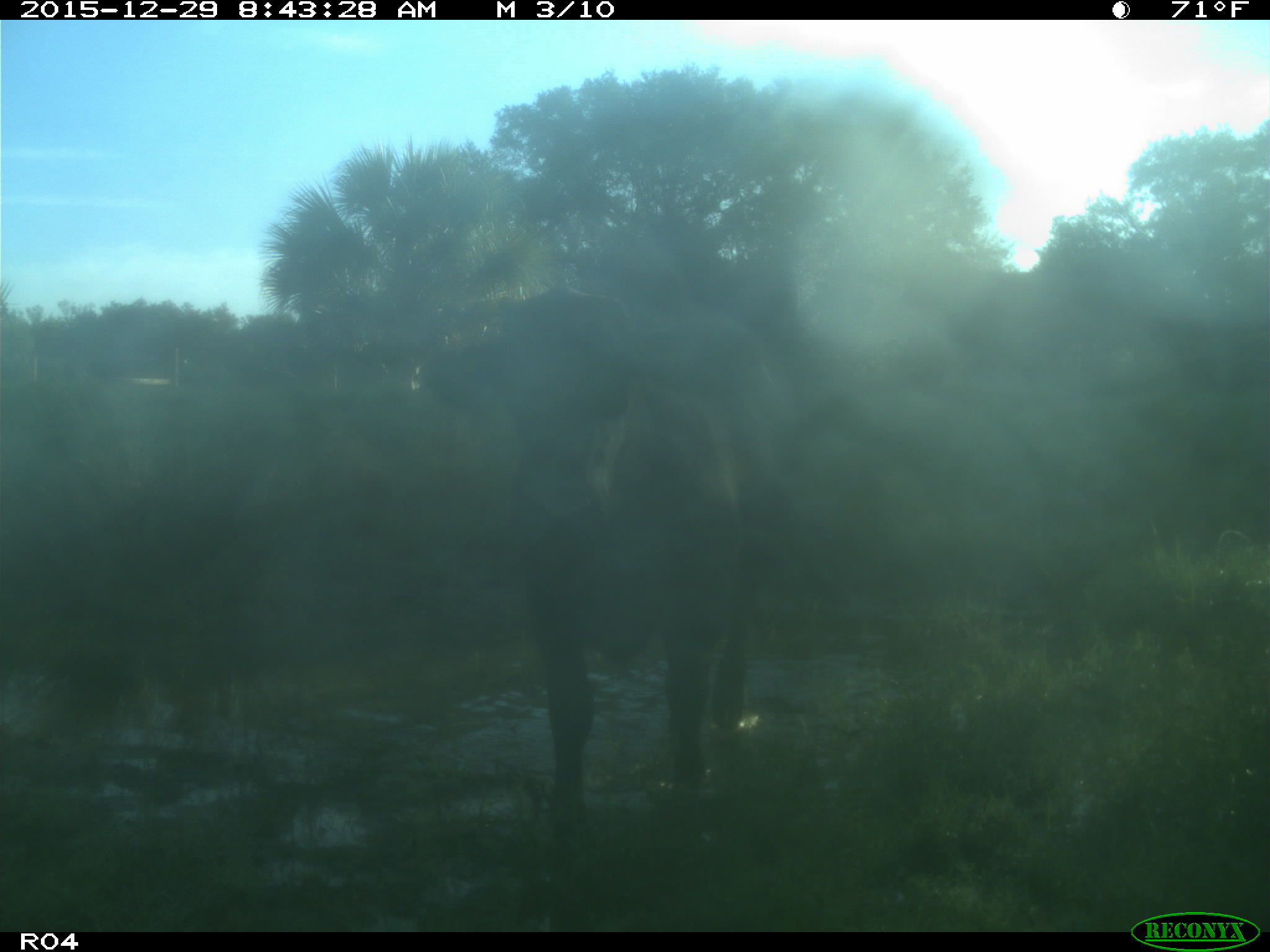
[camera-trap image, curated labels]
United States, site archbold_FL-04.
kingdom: Animalia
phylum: Chordata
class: Mammalia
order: Artiodactyla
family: Bovidae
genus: Bos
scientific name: Bos taurus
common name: domestic cow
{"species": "Bos taurus (domestic cow)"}